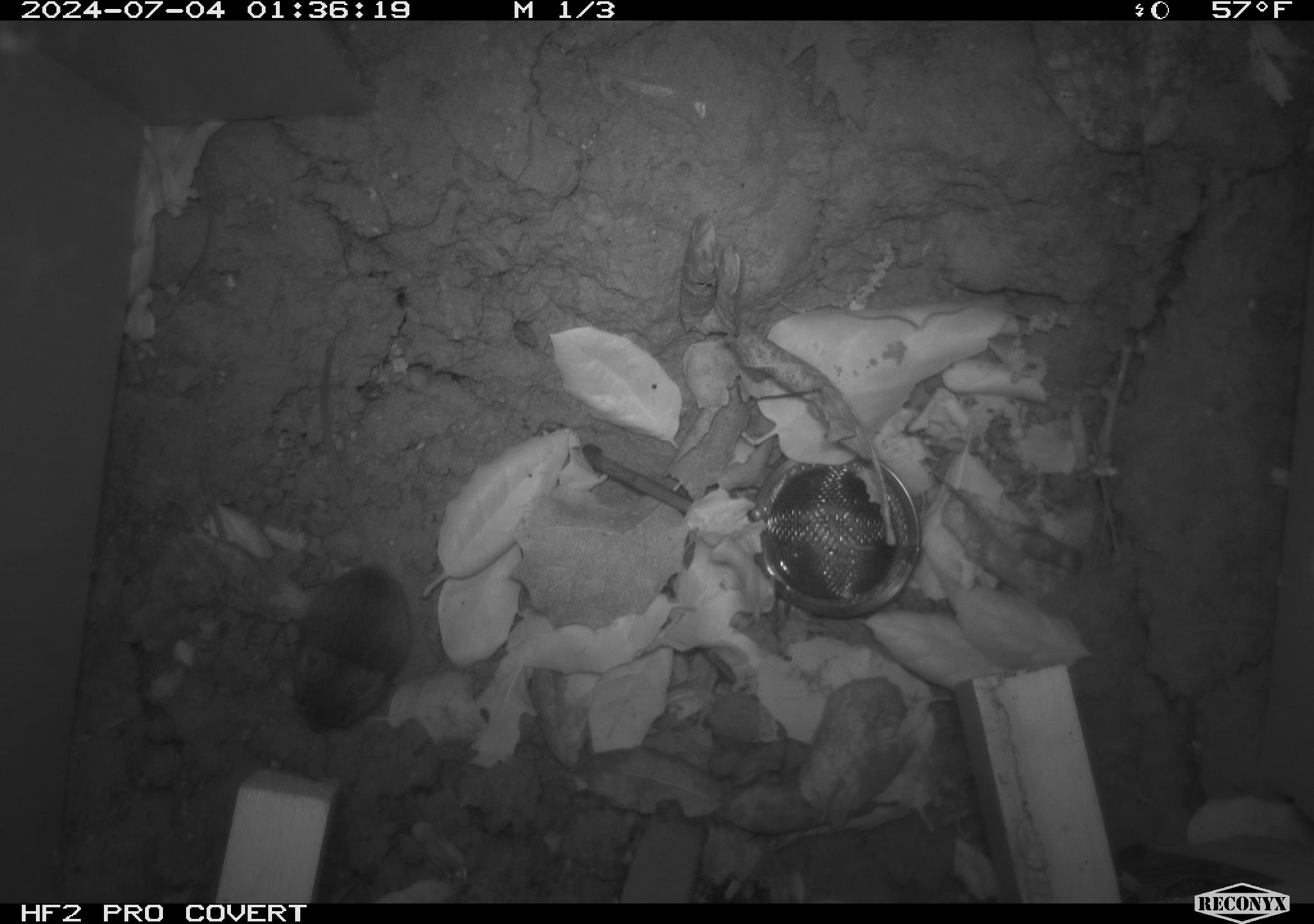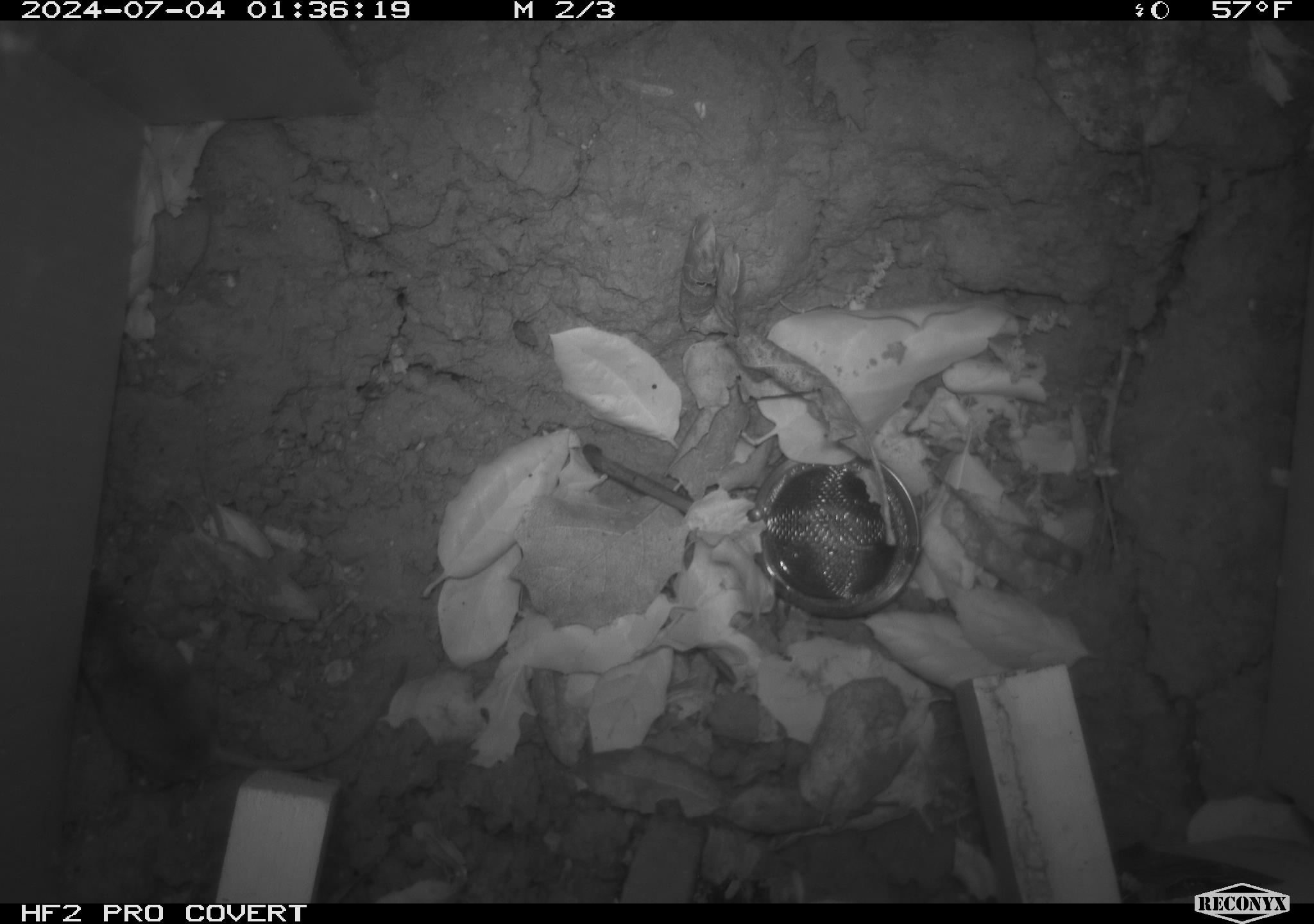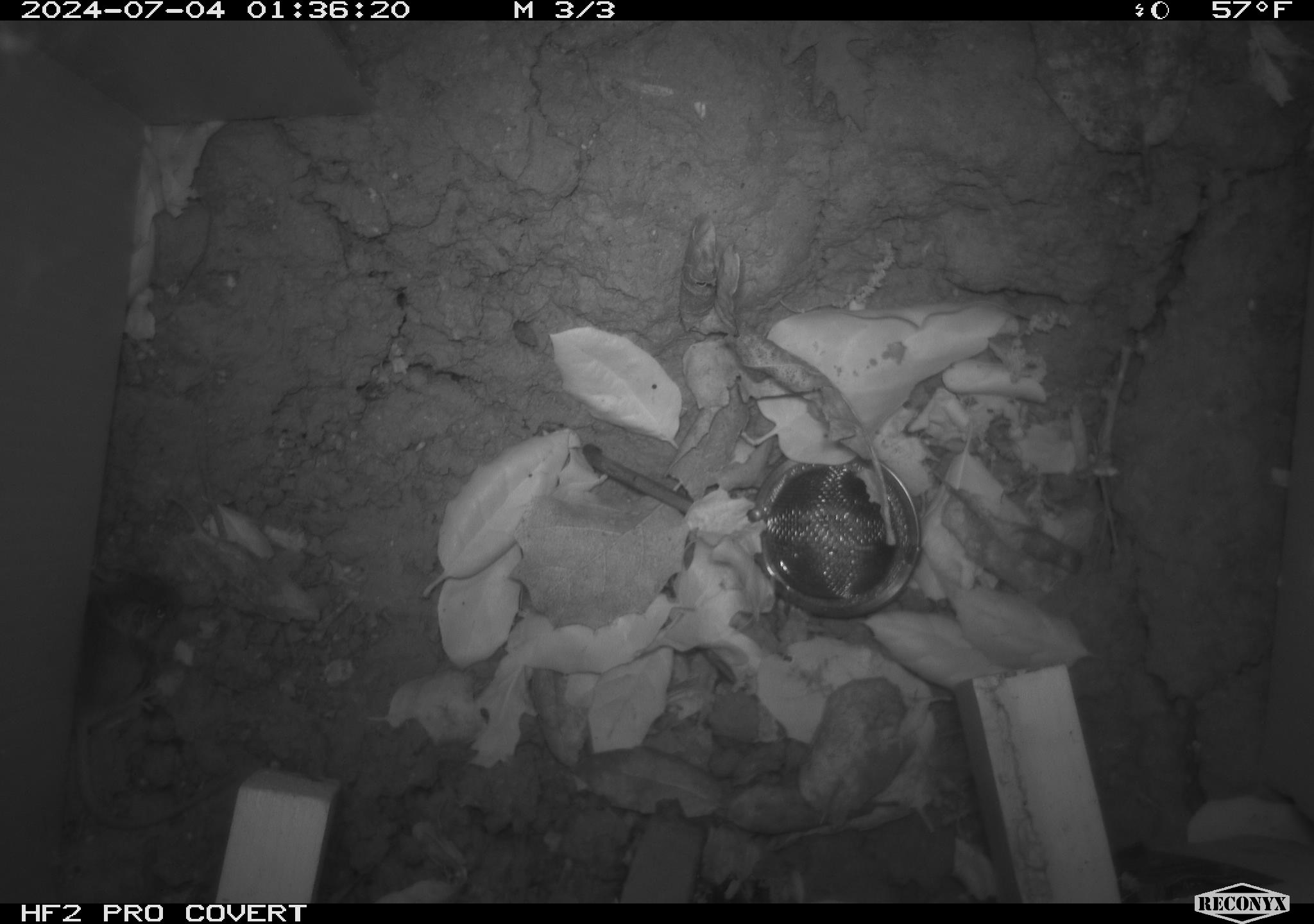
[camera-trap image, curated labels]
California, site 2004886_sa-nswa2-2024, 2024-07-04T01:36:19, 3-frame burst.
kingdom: Animalia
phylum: Chordata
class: Mammalia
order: Rodentia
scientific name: Rodentia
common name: rodent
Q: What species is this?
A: Rodent (Rodentia).